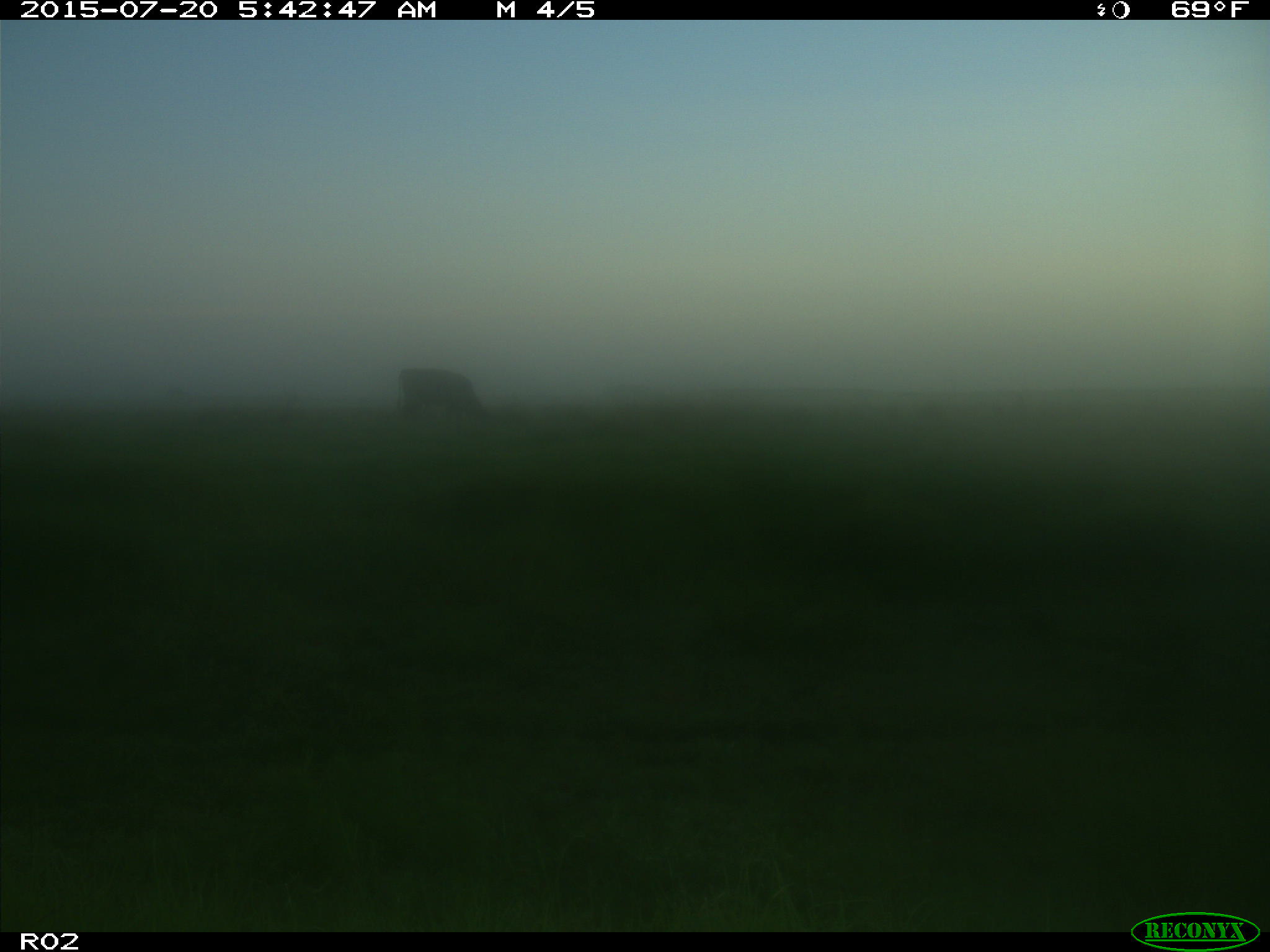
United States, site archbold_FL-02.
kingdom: Animalia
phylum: Chordata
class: Mammalia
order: Artiodactyla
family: Bovidae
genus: Bos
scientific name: Bos taurus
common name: domestic cow